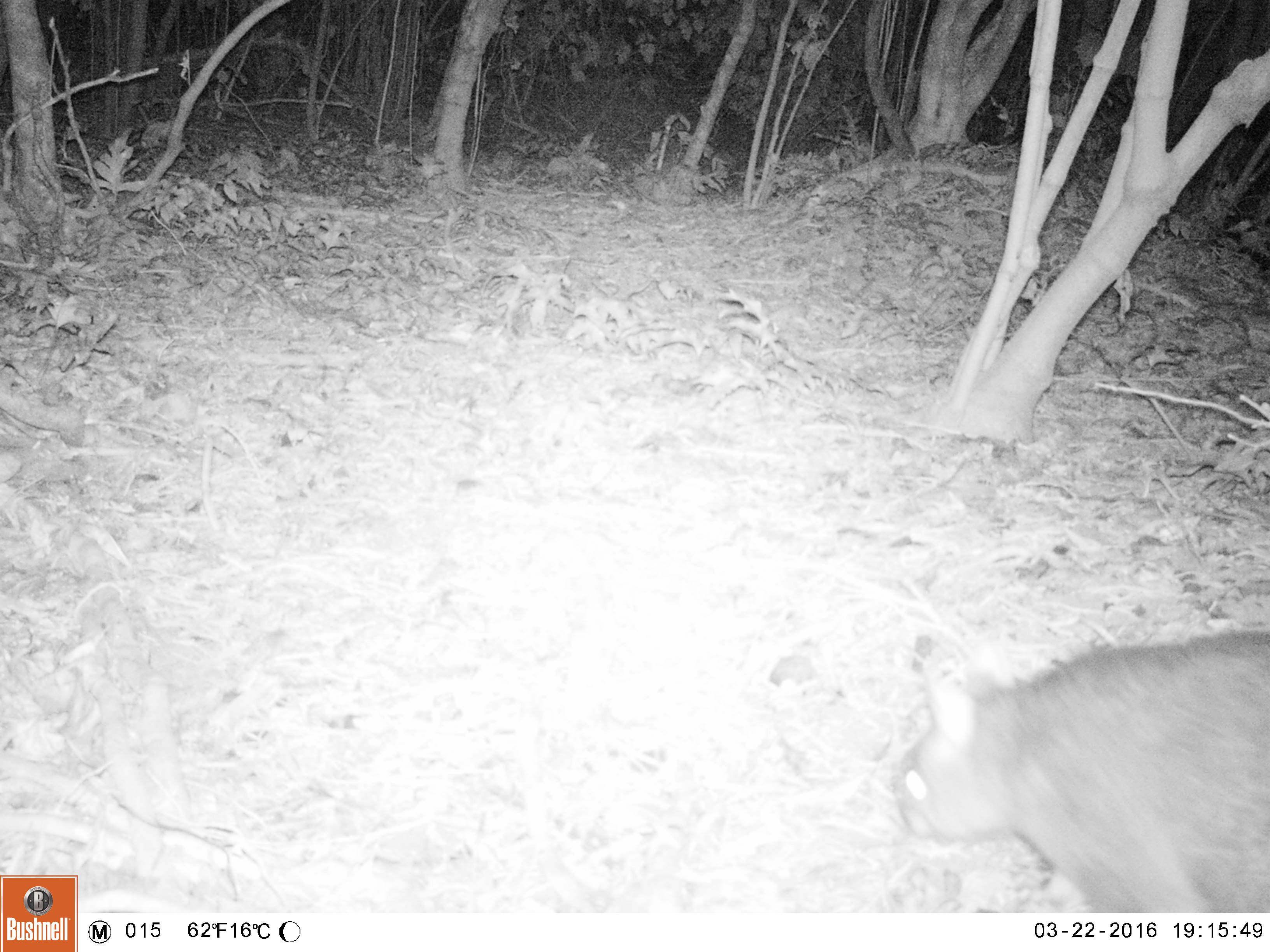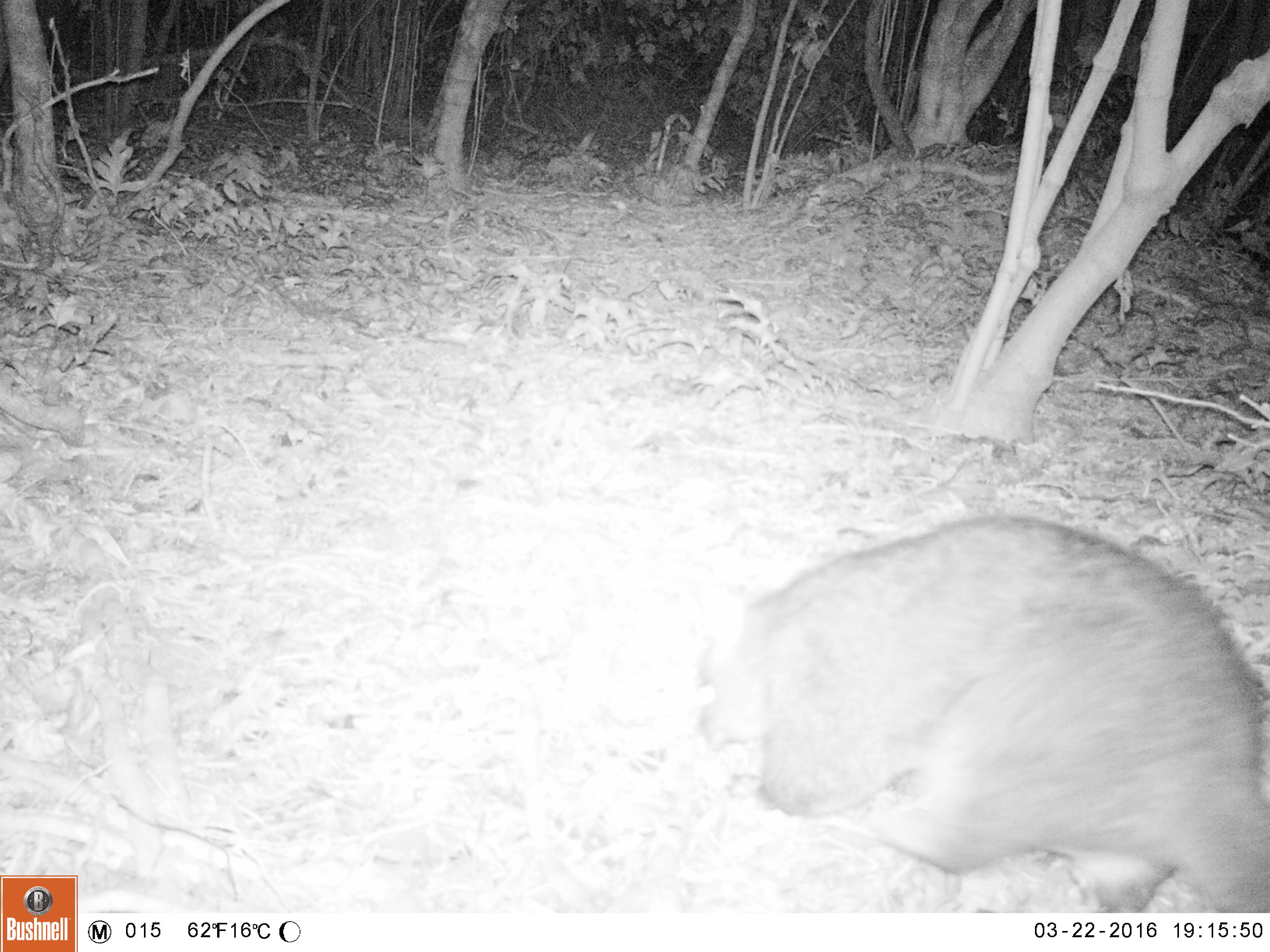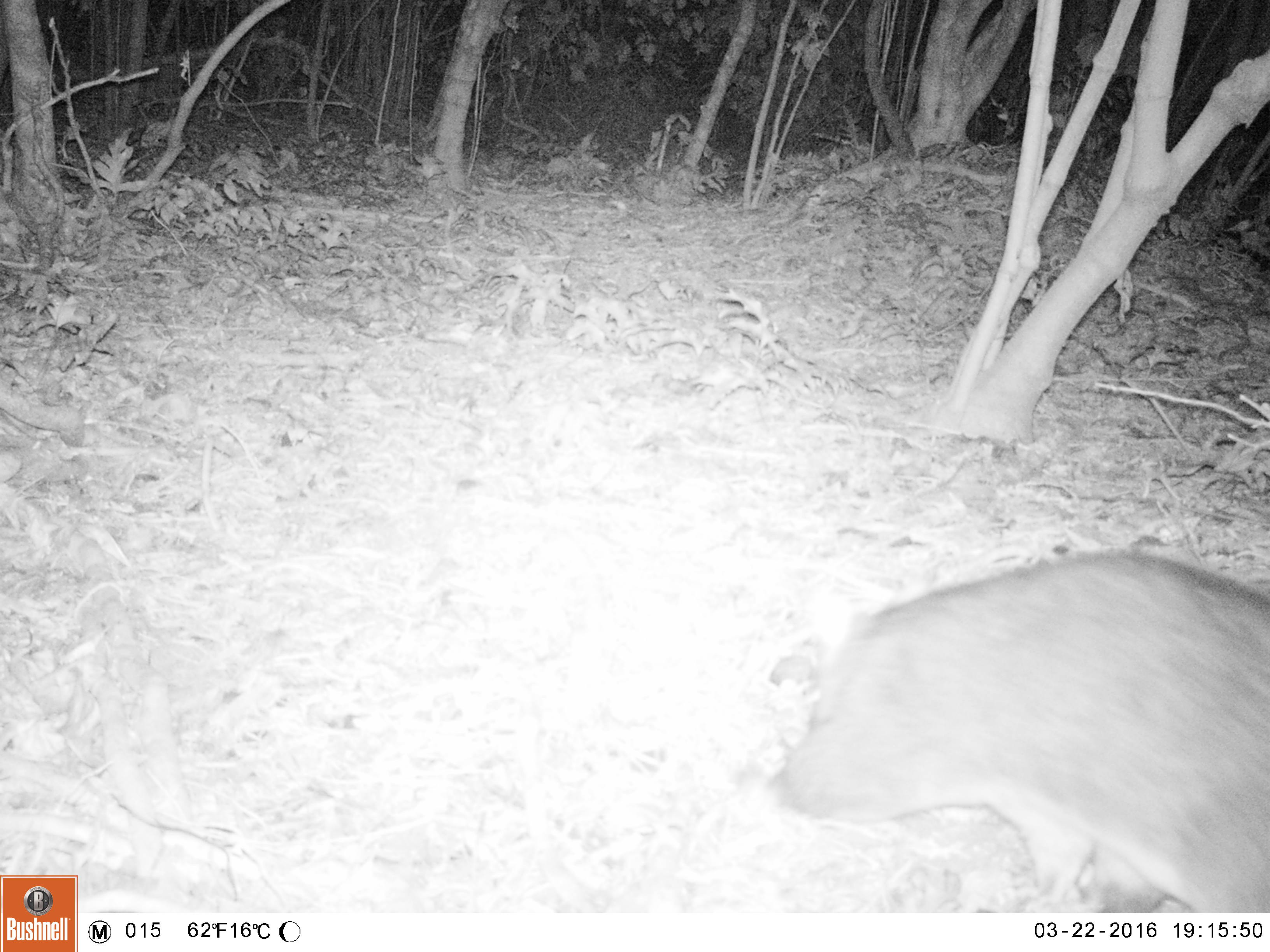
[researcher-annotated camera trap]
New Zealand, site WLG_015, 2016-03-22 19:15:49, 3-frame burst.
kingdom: Animalia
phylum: Chordata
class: Mammalia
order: Diprotodontia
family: Phalangeridae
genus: Trichosurus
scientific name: Trichosurus vulpecula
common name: common brushtail possum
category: possum